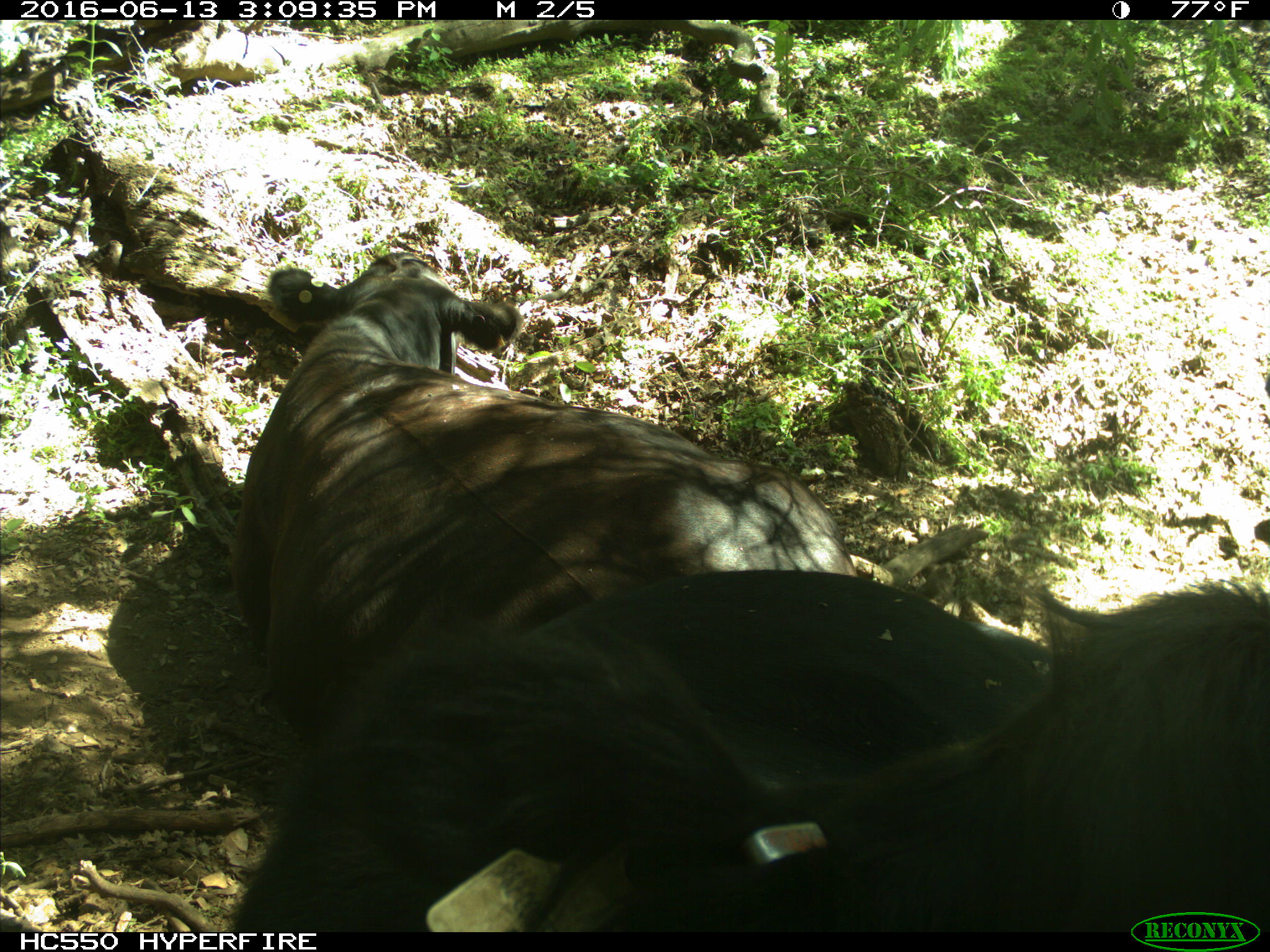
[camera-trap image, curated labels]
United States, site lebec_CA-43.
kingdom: Animalia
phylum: Chordata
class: Mammalia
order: Artiodactyla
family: Bovidae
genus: Bos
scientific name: Bos taurus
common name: domestic cow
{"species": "Bos taurus (domestic cow)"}